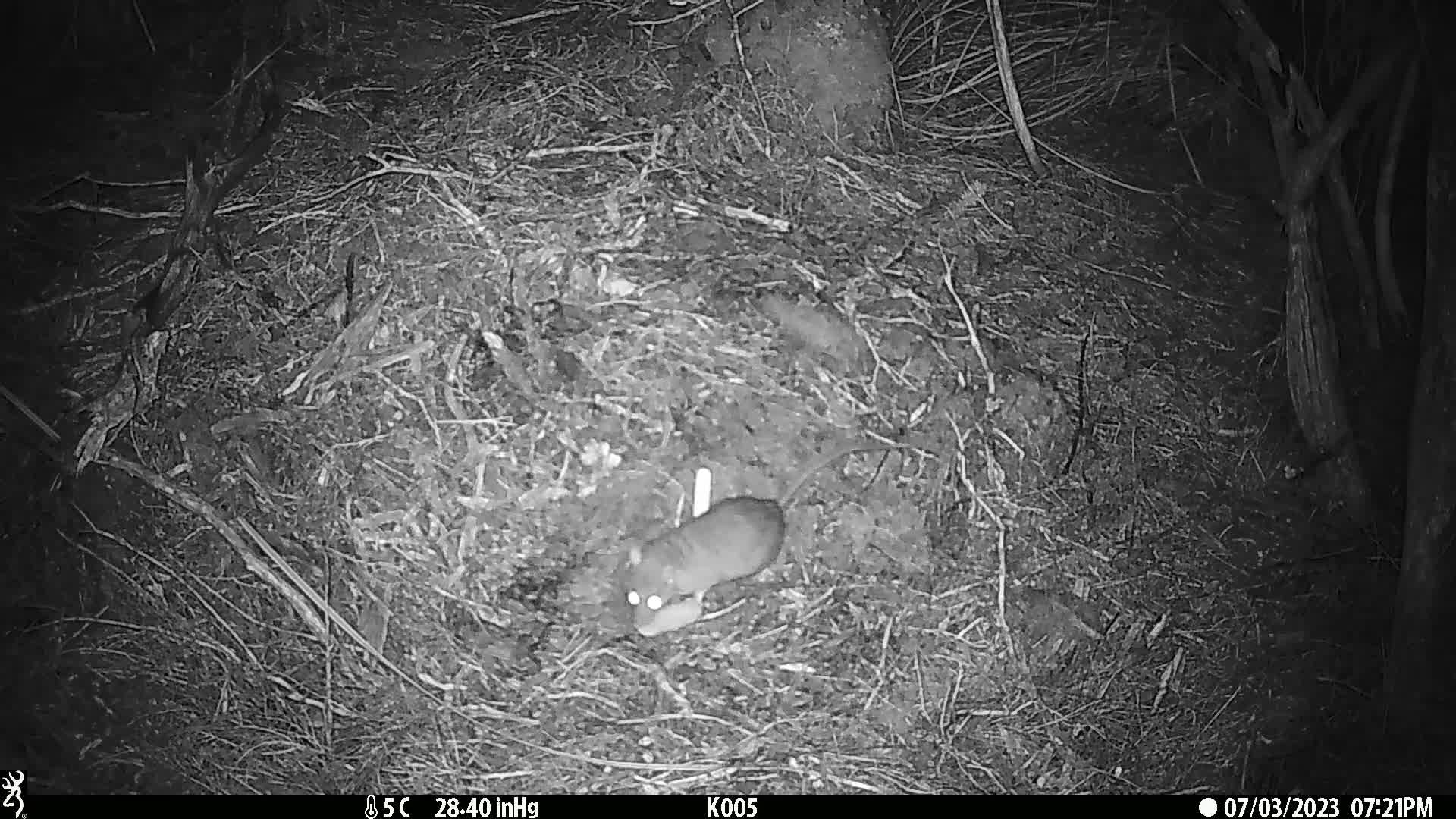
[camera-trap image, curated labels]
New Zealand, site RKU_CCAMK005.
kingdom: Animalia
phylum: Chordata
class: Mammalia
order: Rodentia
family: Muridae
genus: Rattus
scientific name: Rattus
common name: rat